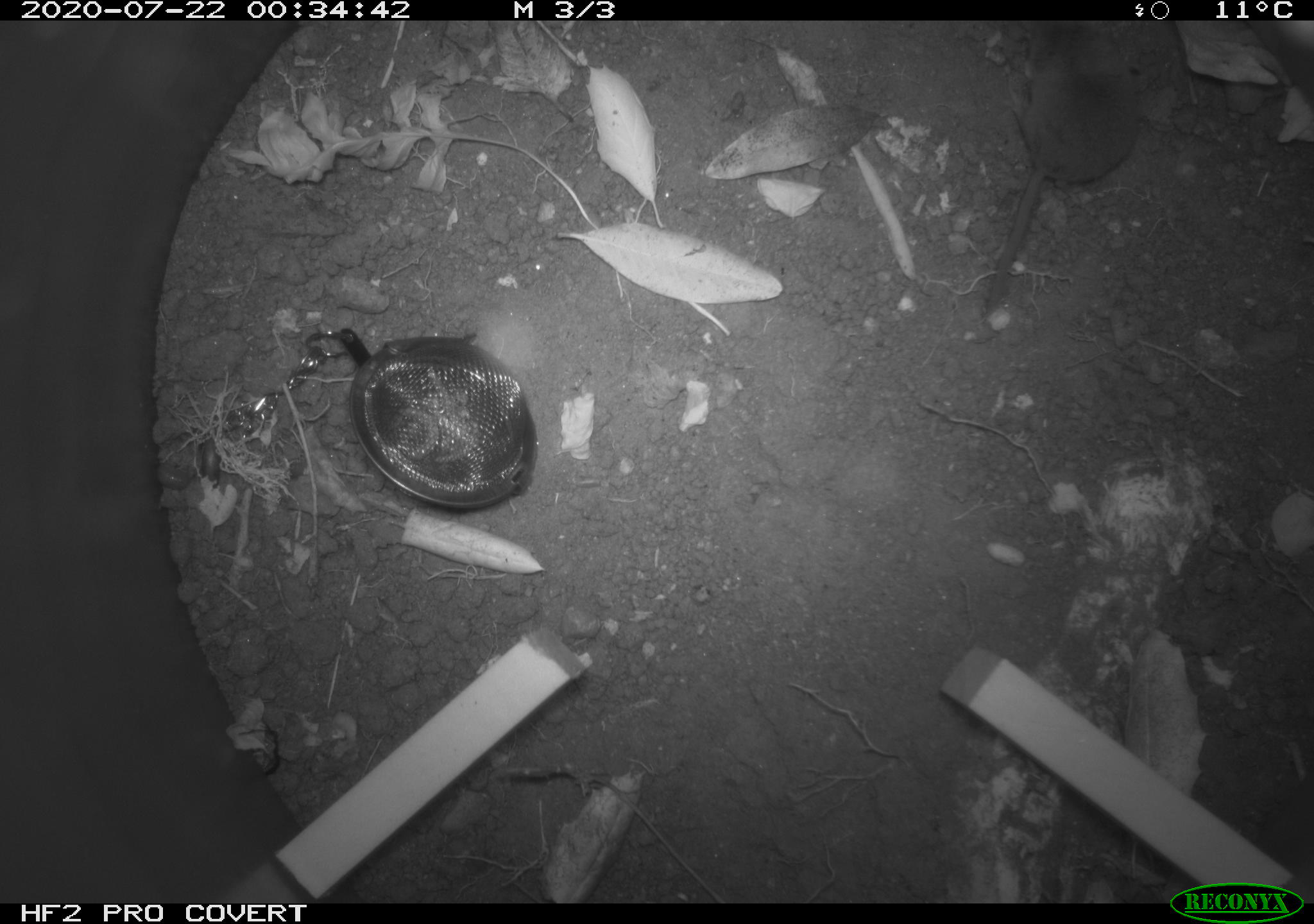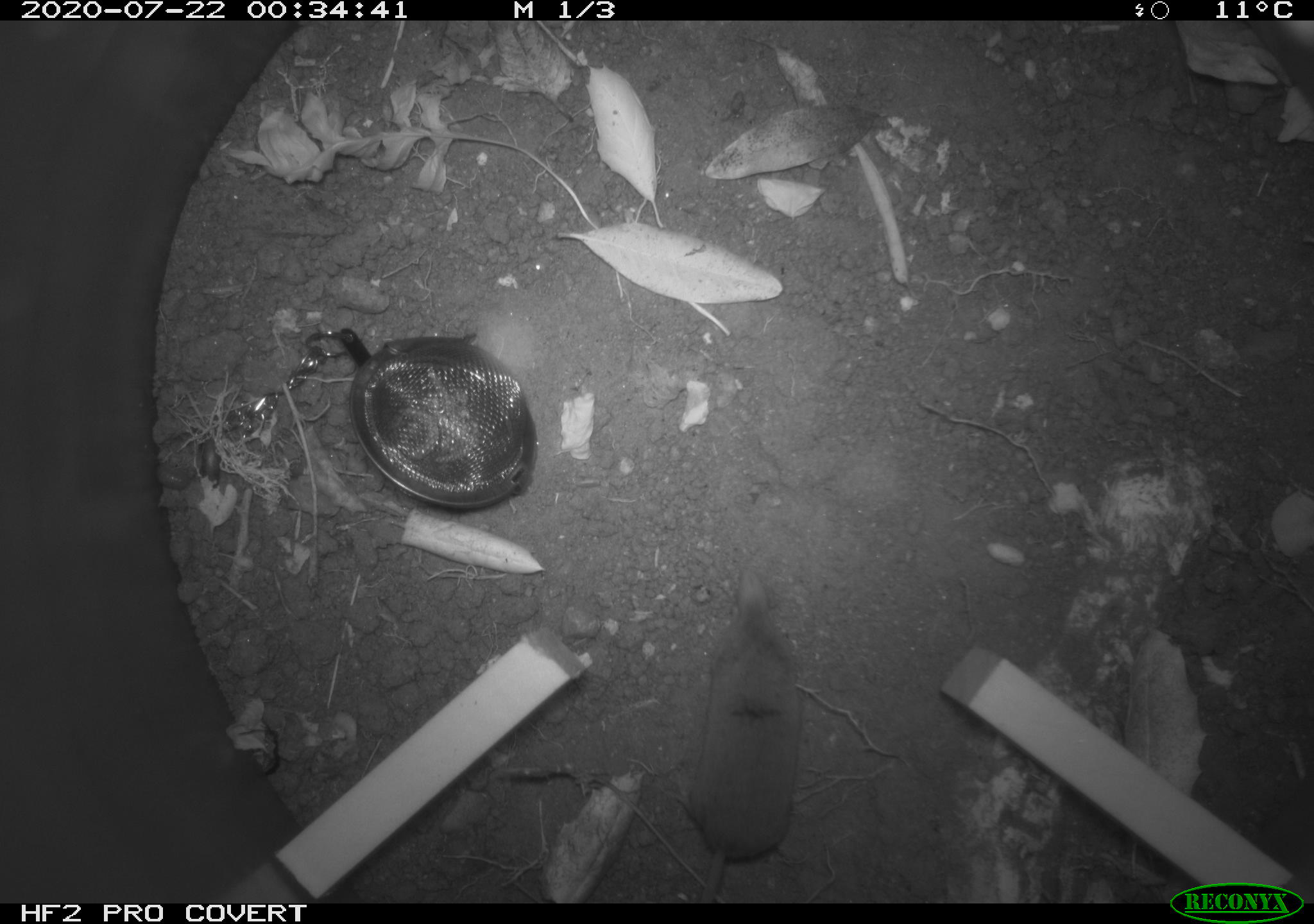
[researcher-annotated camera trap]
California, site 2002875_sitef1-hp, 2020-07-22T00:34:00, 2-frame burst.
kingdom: Animalia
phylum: Chordata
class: Mammalia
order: Eulipotyphla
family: Soricidae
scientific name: Soricidae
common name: shrews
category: soricidae family